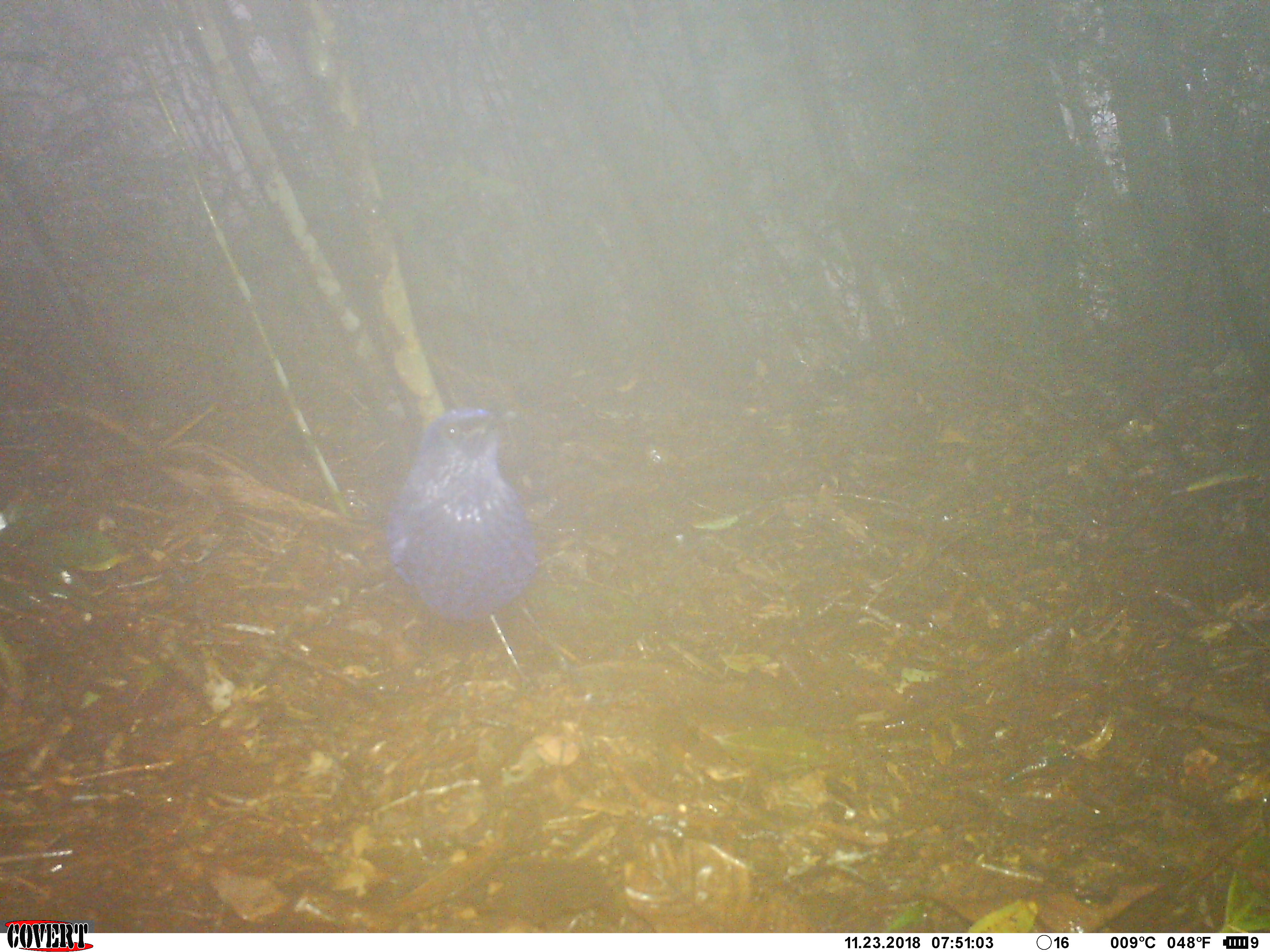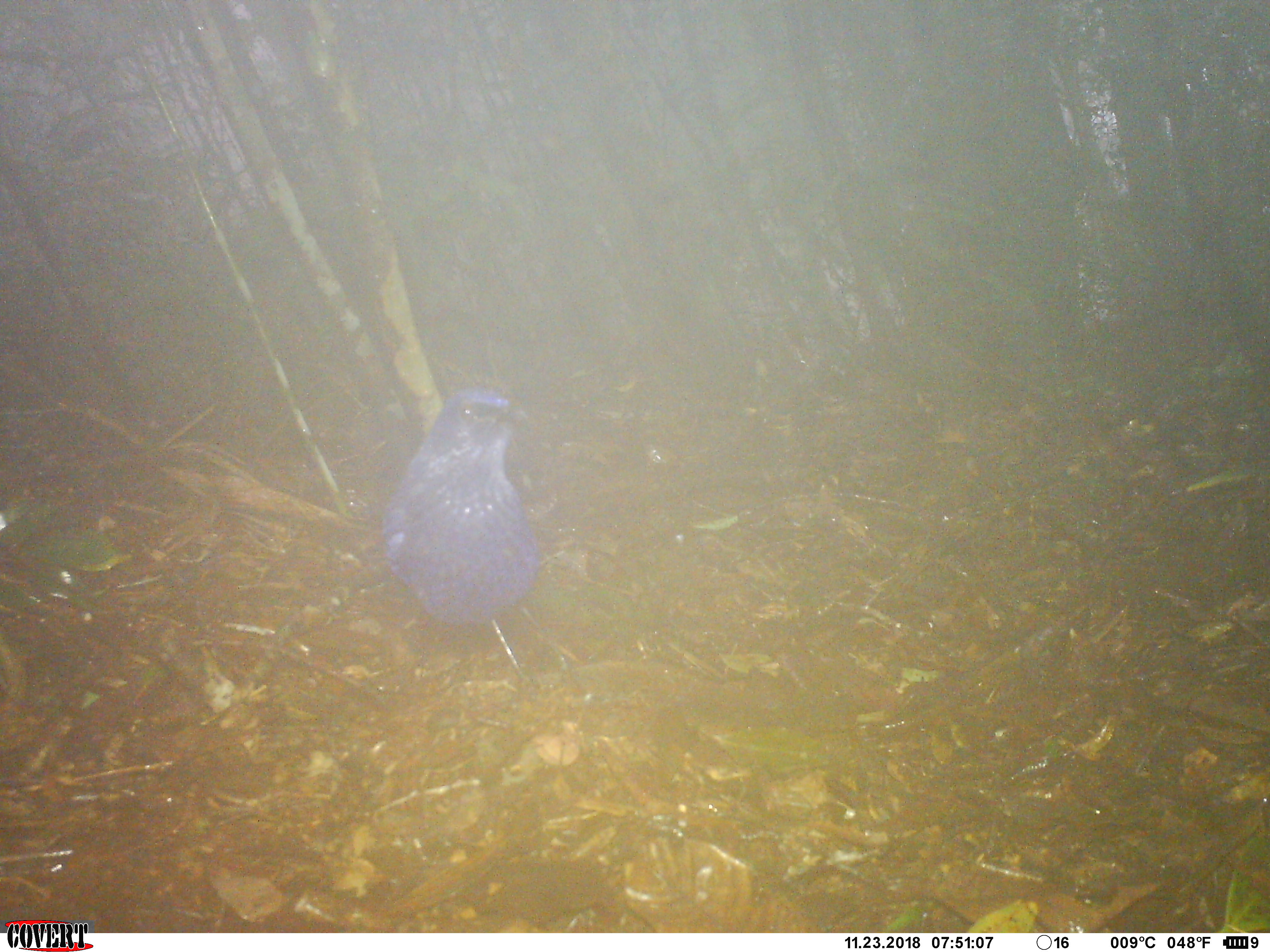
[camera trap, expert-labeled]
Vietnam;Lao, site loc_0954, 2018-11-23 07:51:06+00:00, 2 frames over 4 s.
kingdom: Animalia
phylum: Chordata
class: Aves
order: Passeriformes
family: Muscicapidae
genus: Myophonus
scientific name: Myophonus caeruleus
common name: blue whistling thrush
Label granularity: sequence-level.